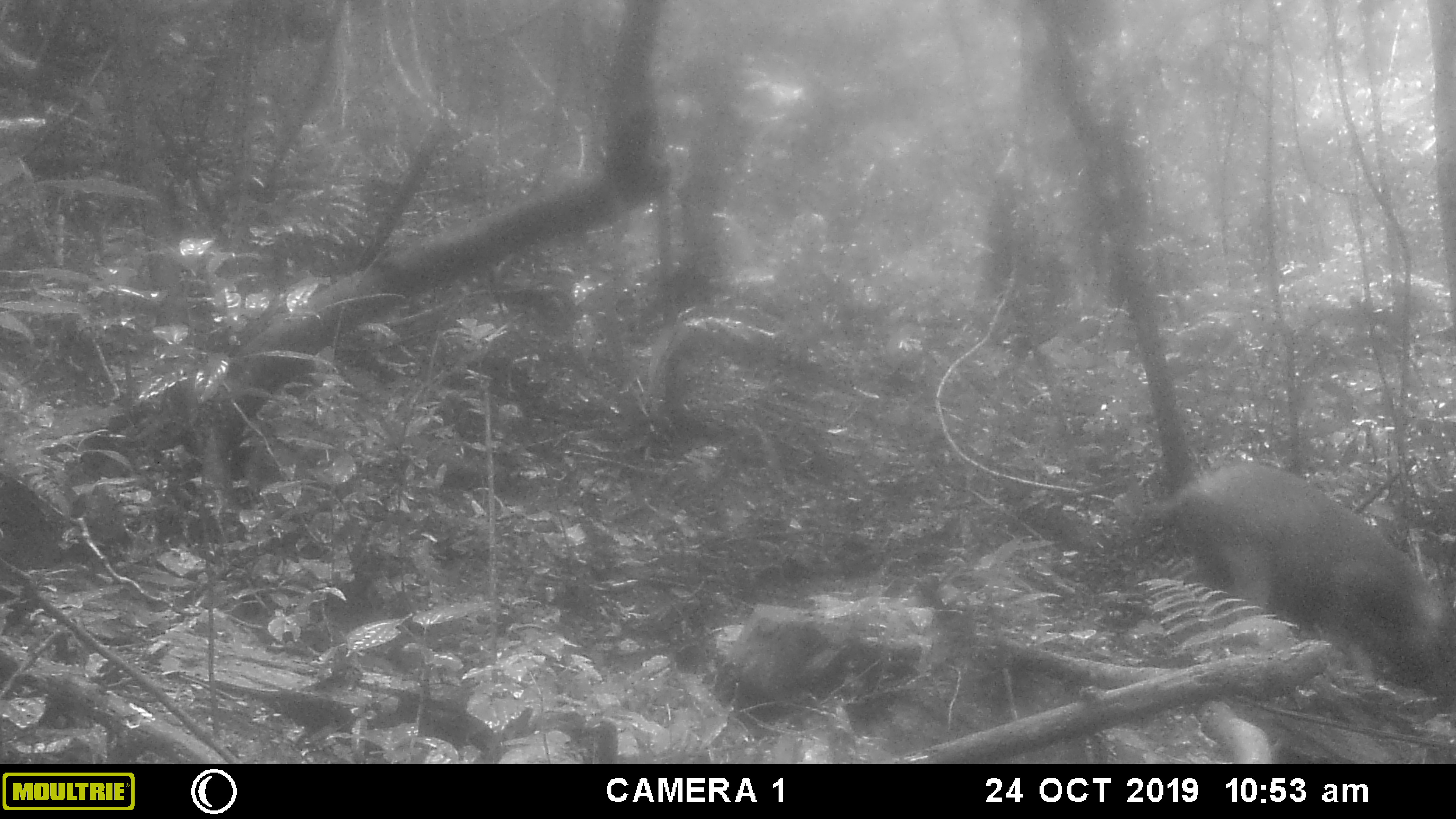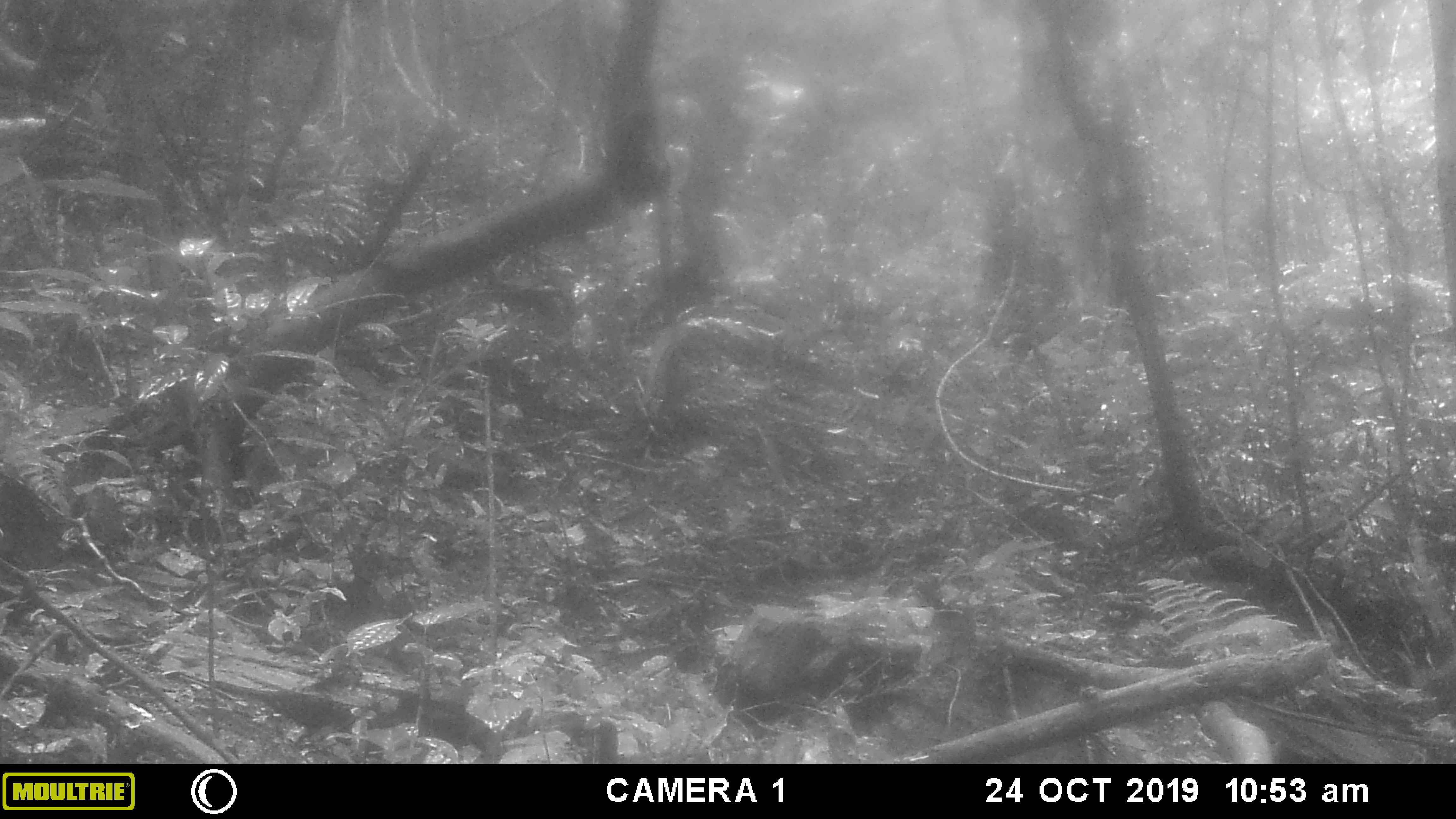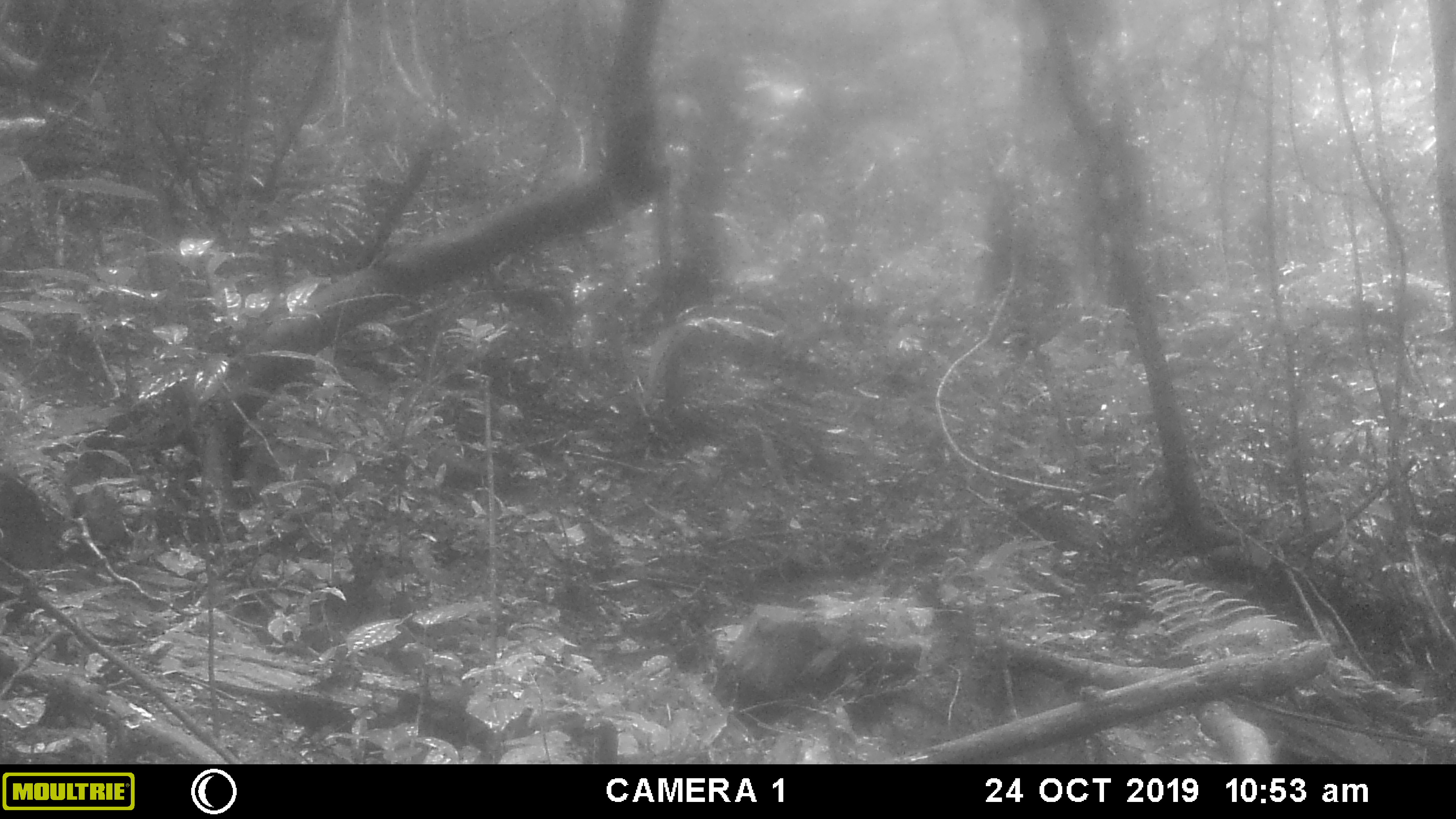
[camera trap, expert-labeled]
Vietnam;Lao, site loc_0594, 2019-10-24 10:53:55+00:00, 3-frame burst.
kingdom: Animalia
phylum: Chordata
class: Mammalia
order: Artiodactyla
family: Suidae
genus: Sus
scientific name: Sus scrofa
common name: eurasian wild pig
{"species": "eurasian wild pig (Sus scrofa)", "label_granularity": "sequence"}